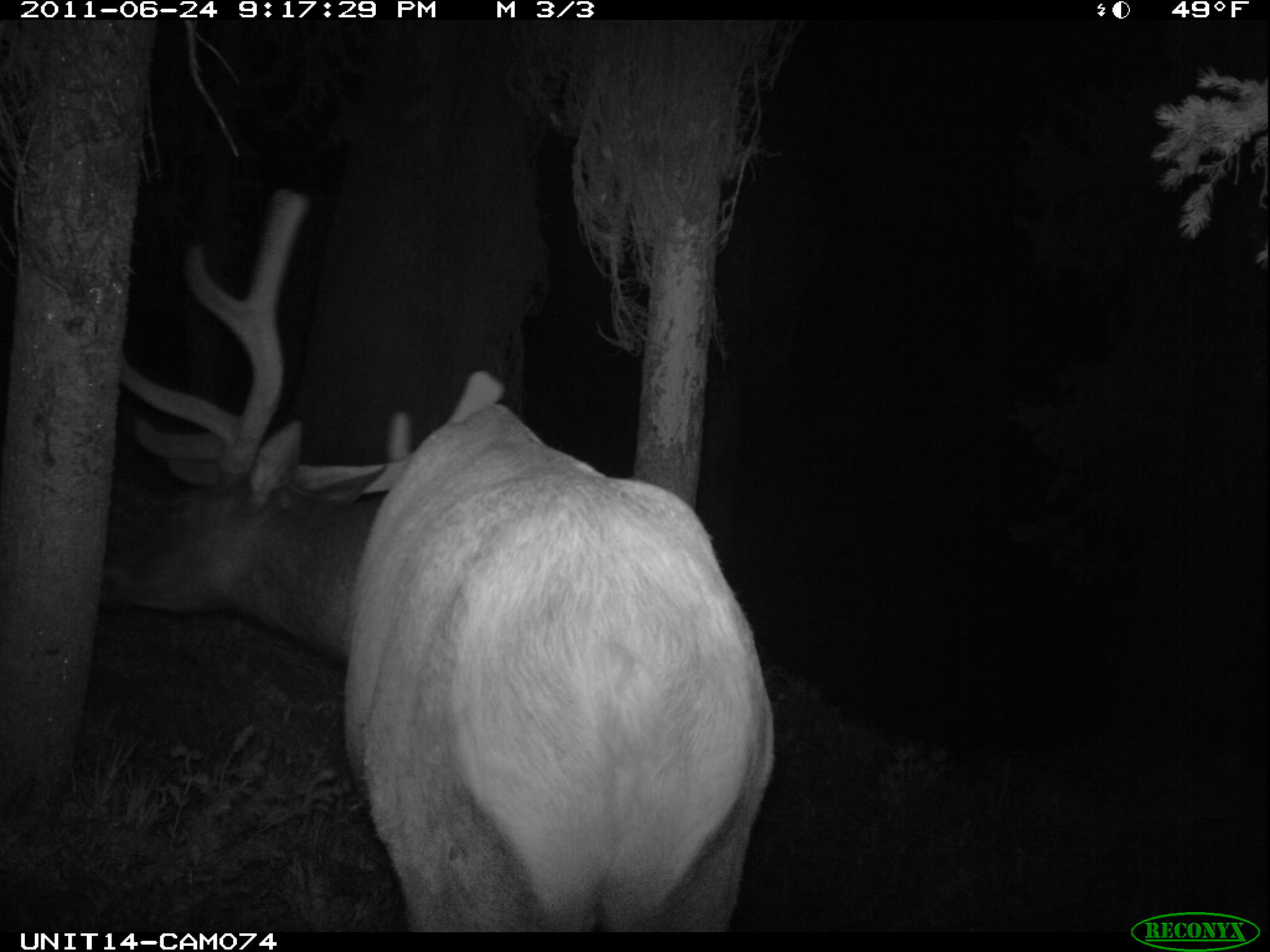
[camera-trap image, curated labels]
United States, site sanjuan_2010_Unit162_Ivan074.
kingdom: Animalia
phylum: Chordata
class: Mammalia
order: Artiodactyla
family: Cervidae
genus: Cervus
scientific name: Cervus elaphus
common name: red deer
Cervus elaphus (red deer).